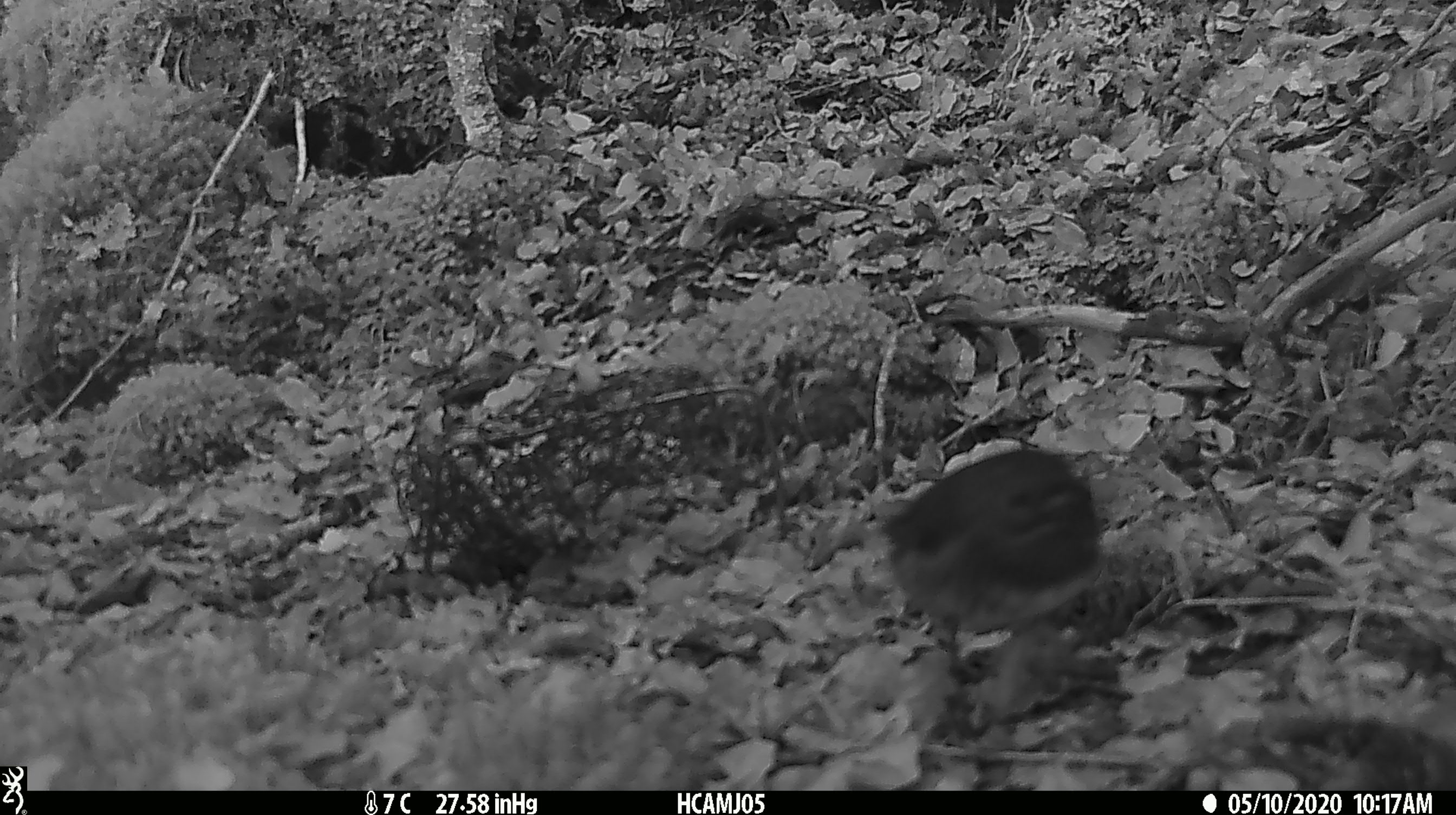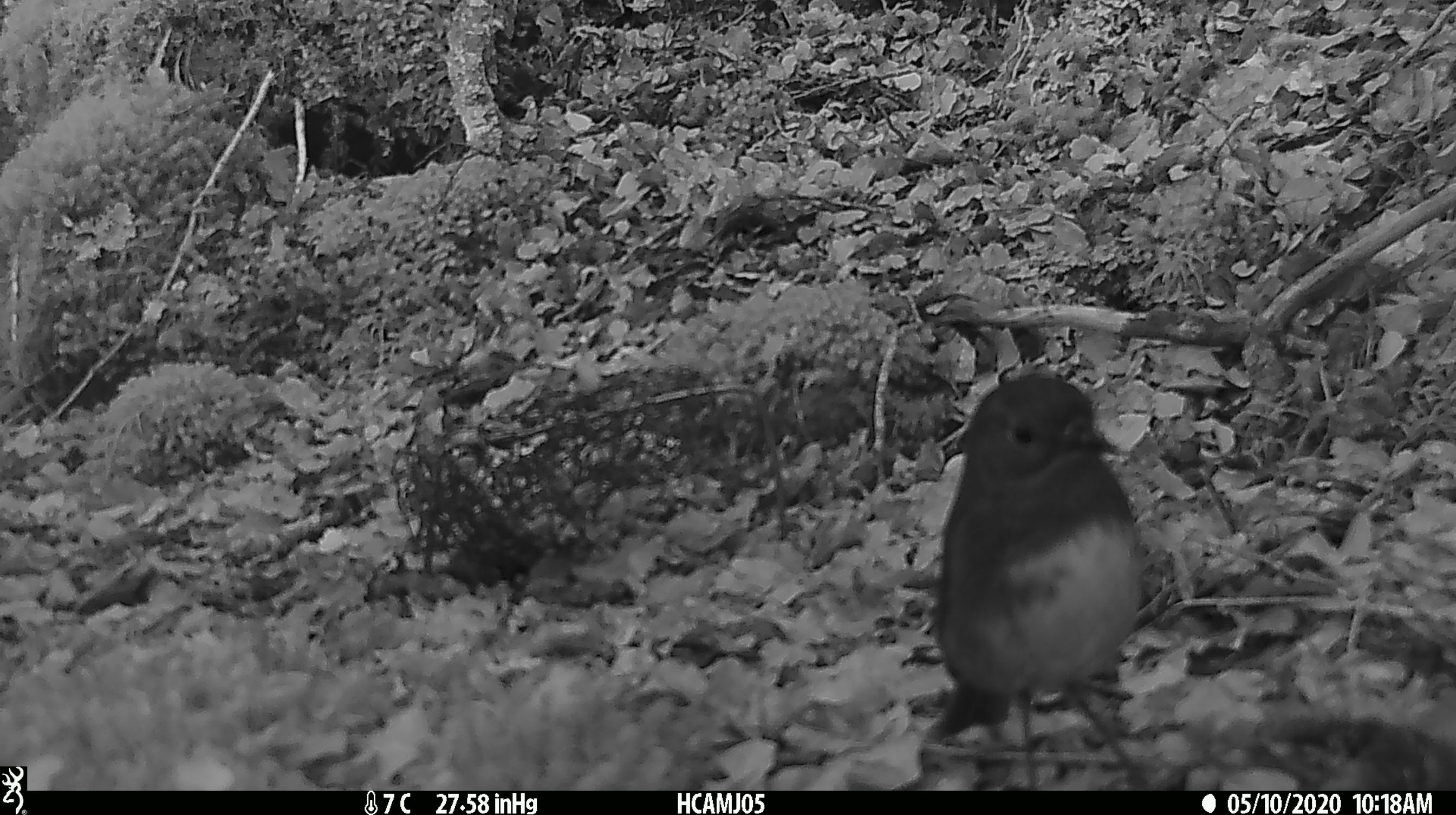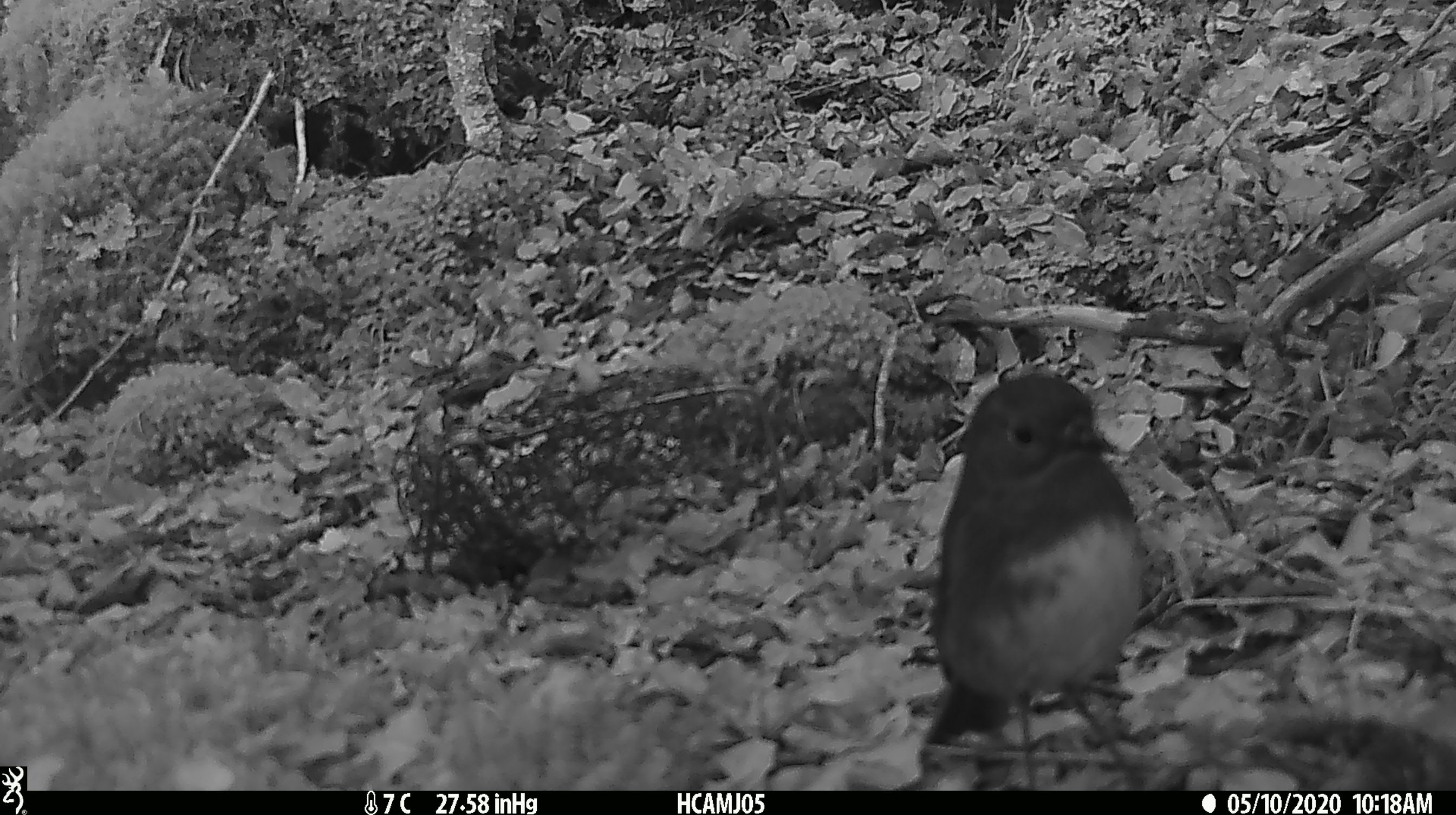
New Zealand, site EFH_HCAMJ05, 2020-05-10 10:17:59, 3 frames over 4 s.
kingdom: Animalia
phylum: Chordata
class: Aves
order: Passeriformes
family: Petroicidae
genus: Petroica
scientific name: Petroica australis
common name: new zealand robin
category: robin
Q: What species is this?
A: Robin (new zealand robin) (Petroica australis).